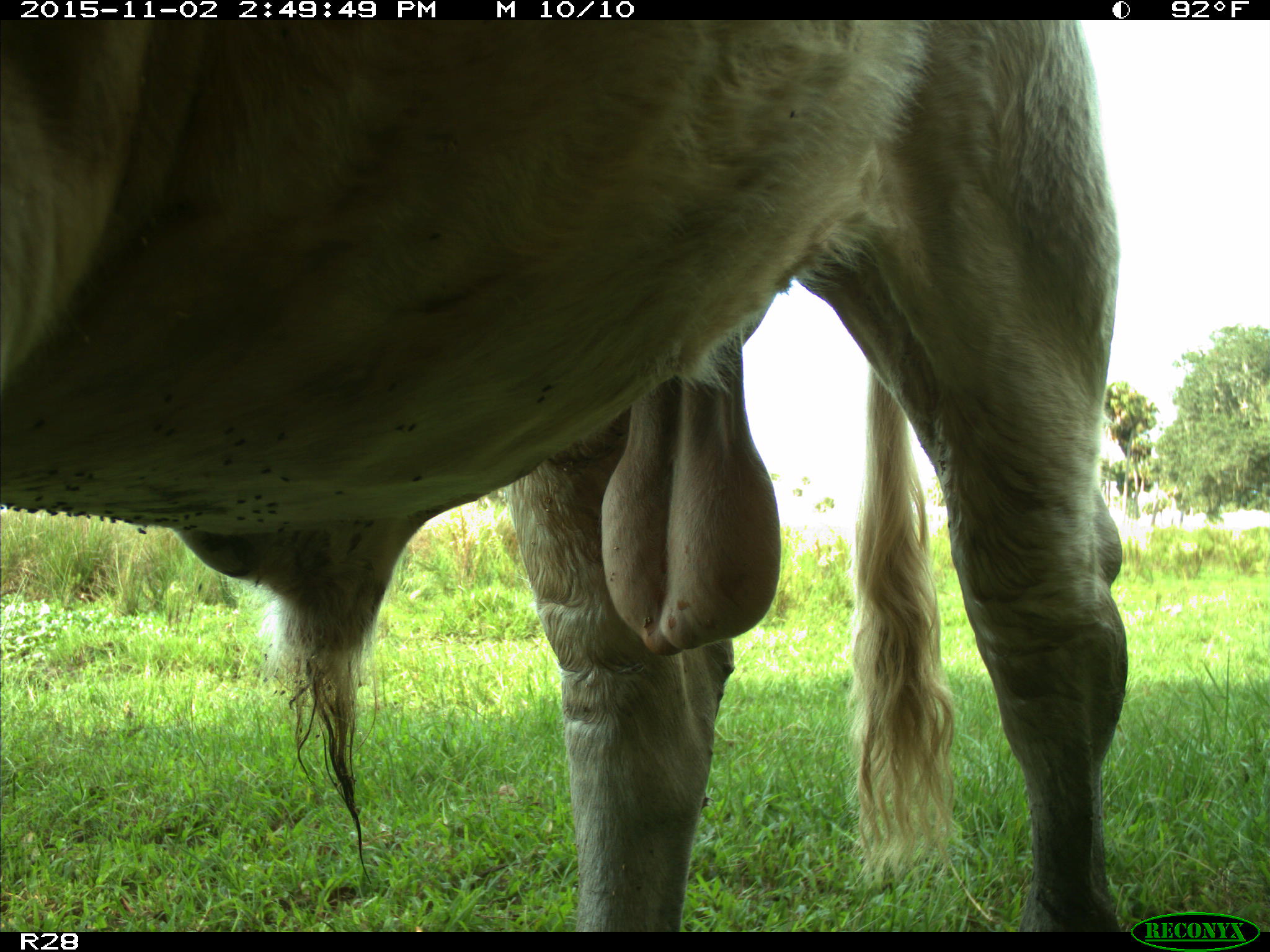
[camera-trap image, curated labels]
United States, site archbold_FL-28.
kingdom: Animalia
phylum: Chordata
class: Mammalia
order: Artiodactyla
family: Bovidae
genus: Bos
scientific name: Bos taurus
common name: domestic cow